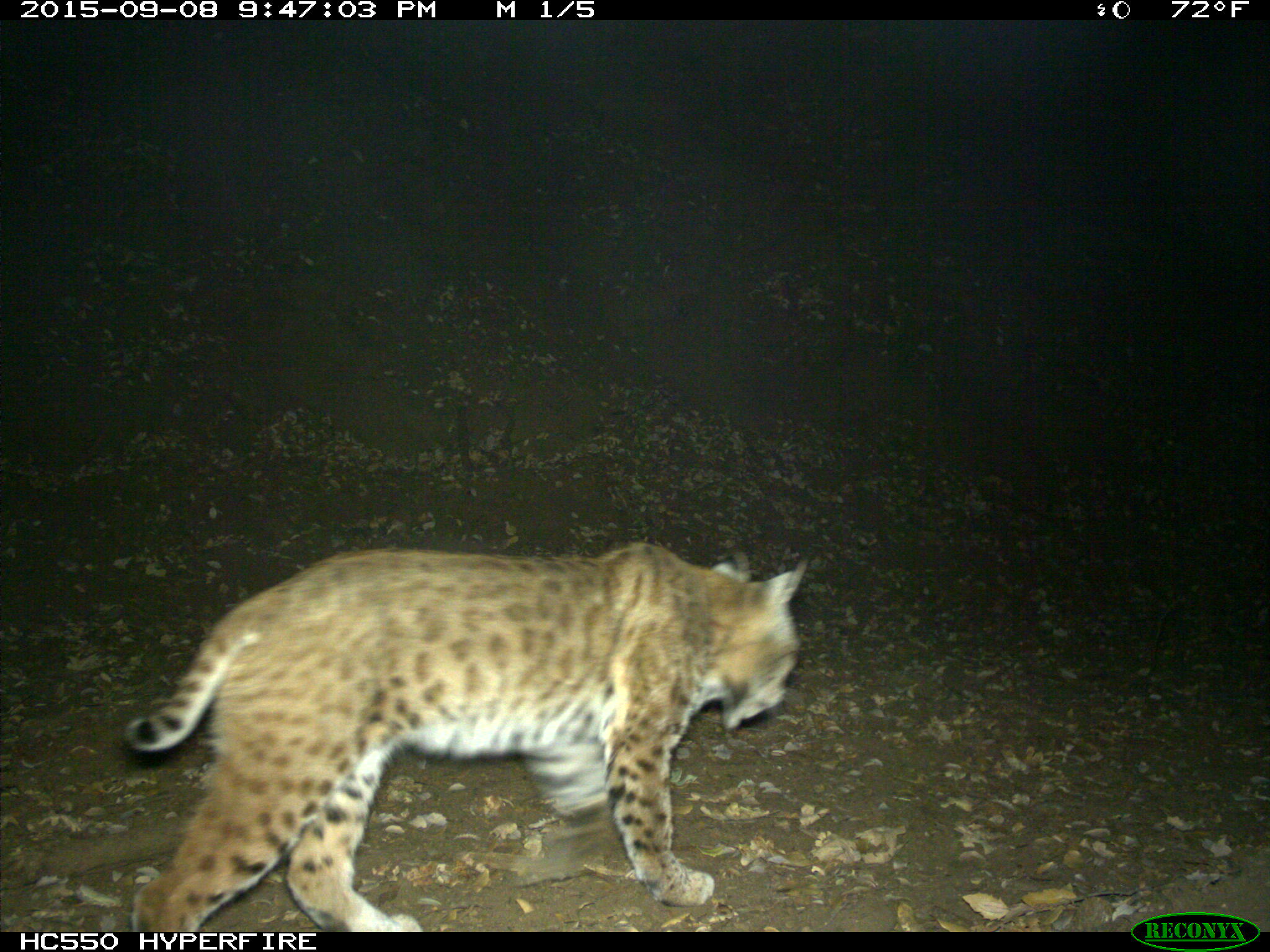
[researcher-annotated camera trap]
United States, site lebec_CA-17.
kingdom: Animalia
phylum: Chordata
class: Mammalia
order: Carnivora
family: Felidae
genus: Lynx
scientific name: Lynx rufus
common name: bobcat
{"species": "Lynx rufus (bobcat)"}